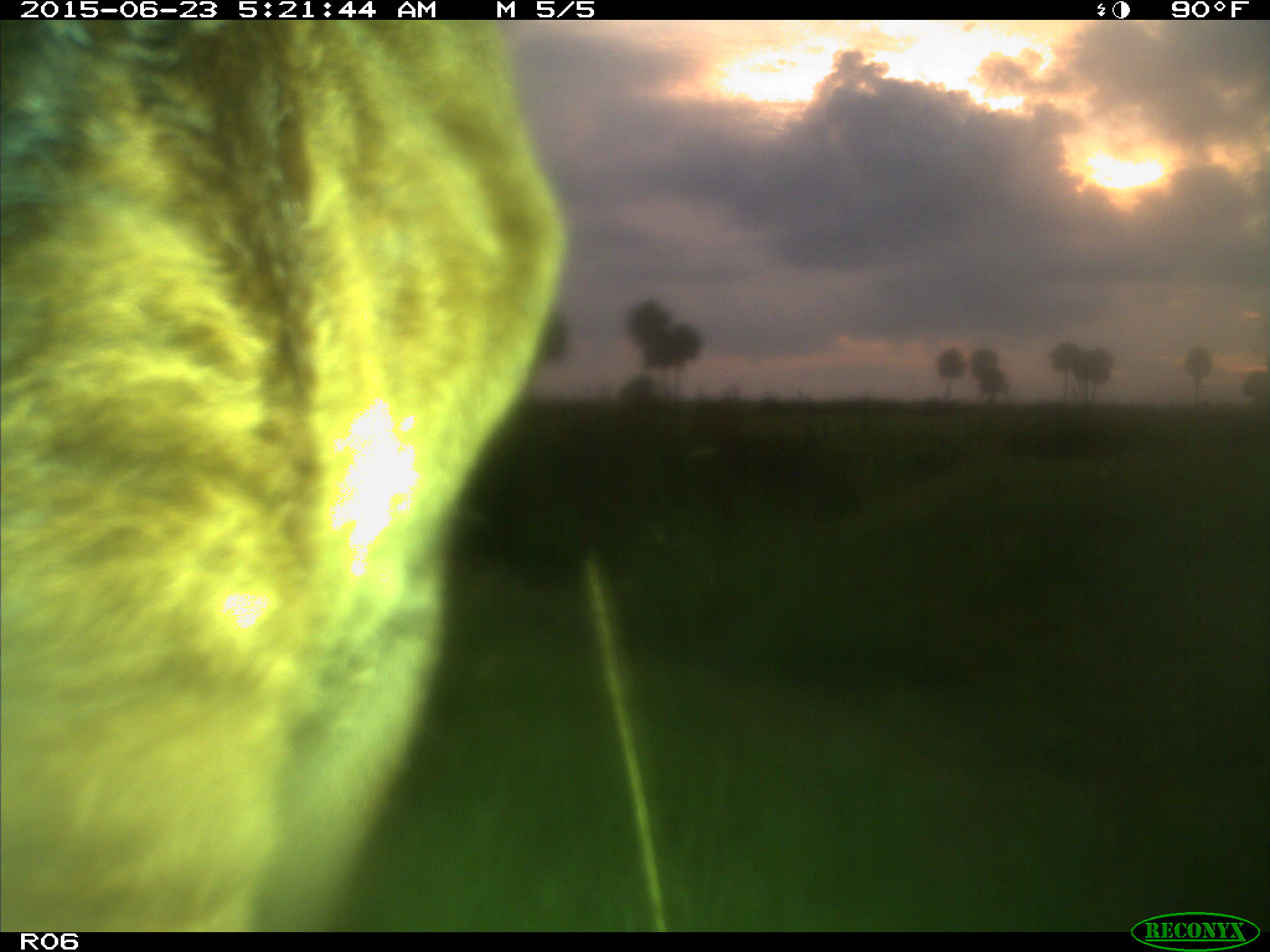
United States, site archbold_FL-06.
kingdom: Animalia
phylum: Chordata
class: Mammalia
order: Artiodactyla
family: Bovidae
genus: Bos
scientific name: Bos taurus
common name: domestic cow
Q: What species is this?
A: Bos taurus (domestic cow).